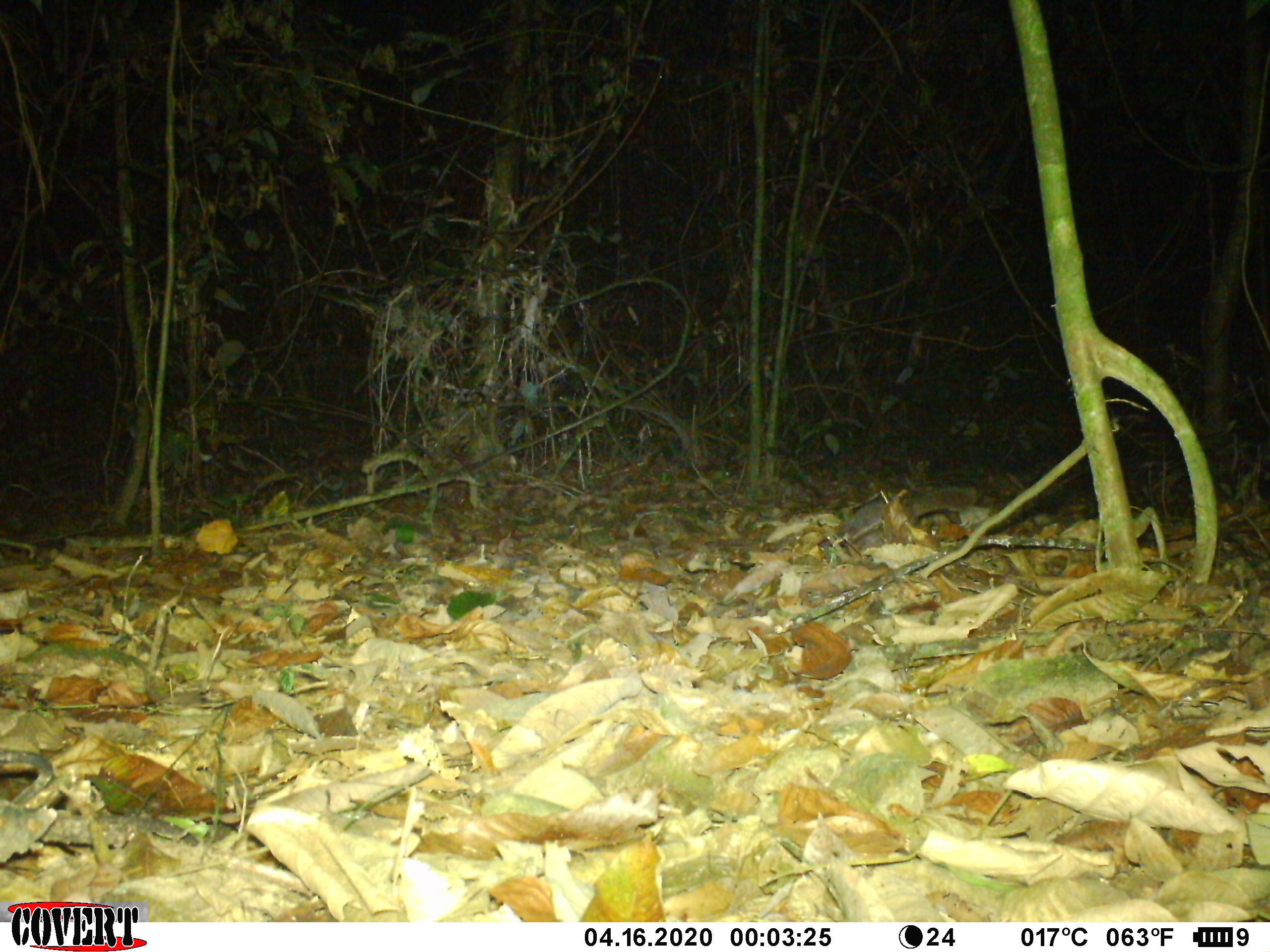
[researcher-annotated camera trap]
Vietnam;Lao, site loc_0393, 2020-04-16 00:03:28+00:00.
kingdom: Animalia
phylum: Chordata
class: Mammalia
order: Carnivora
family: Mustelidae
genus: Melogale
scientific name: Melogale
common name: ferret badger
Ferret badger (Melogale). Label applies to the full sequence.